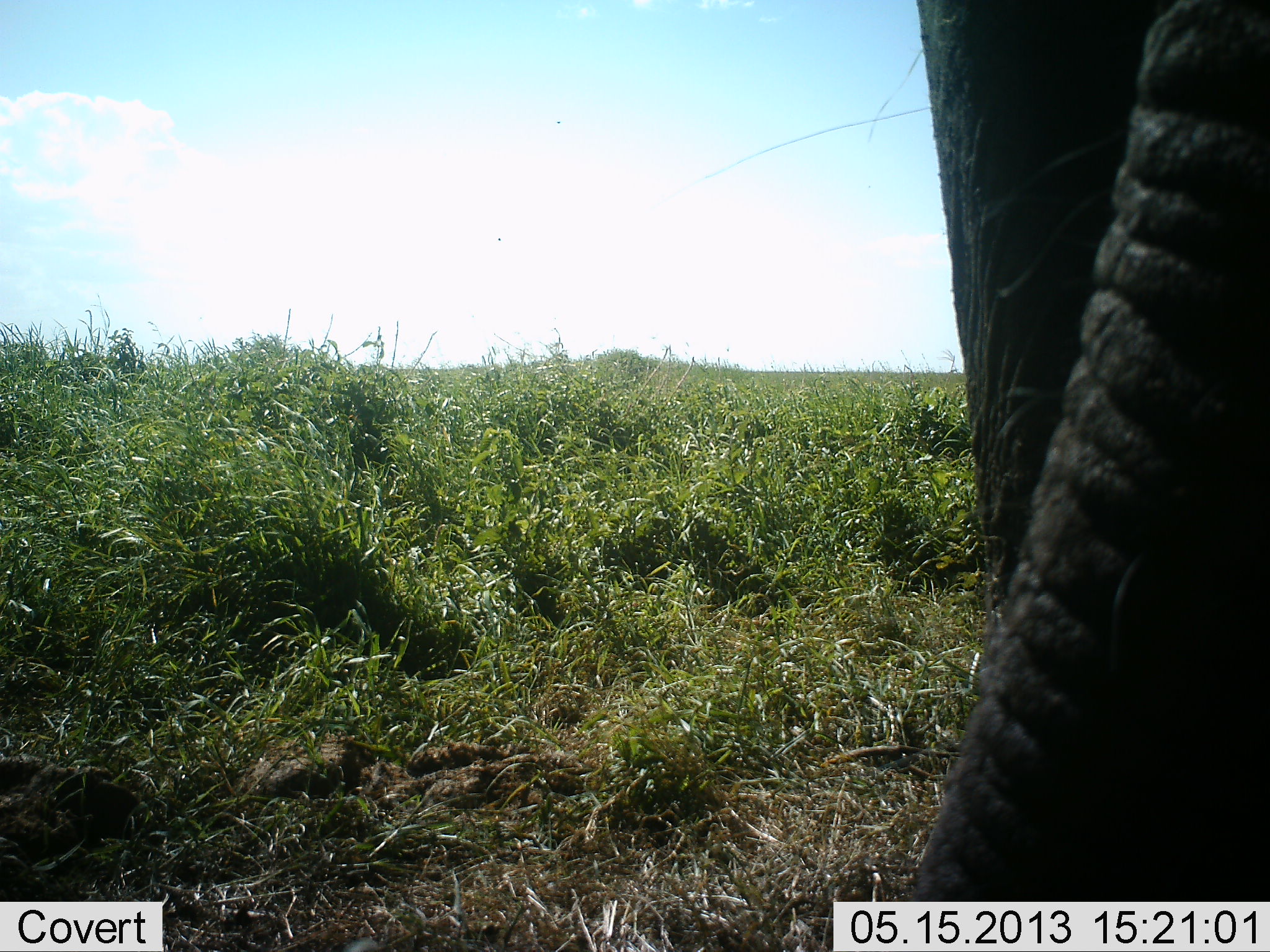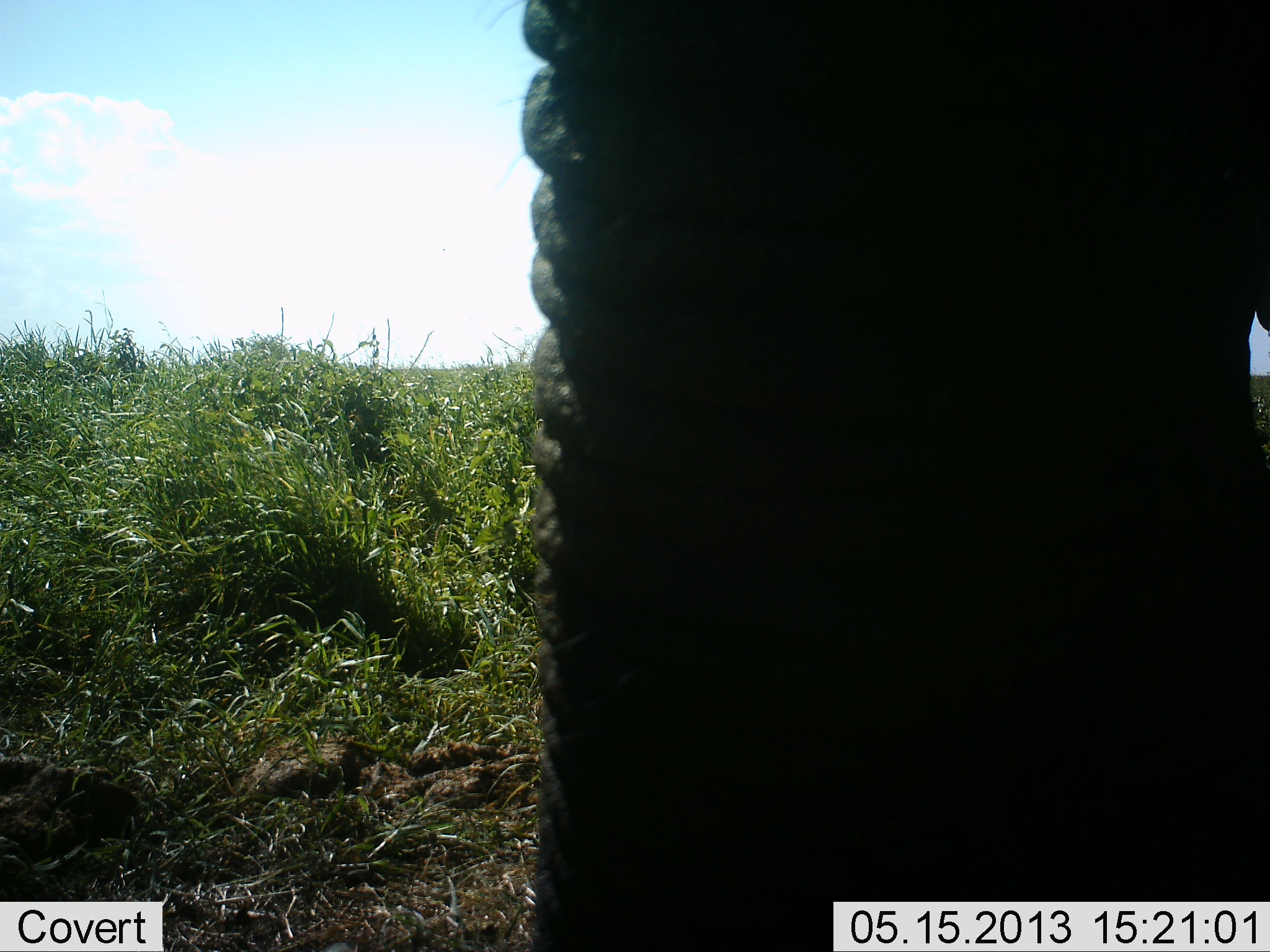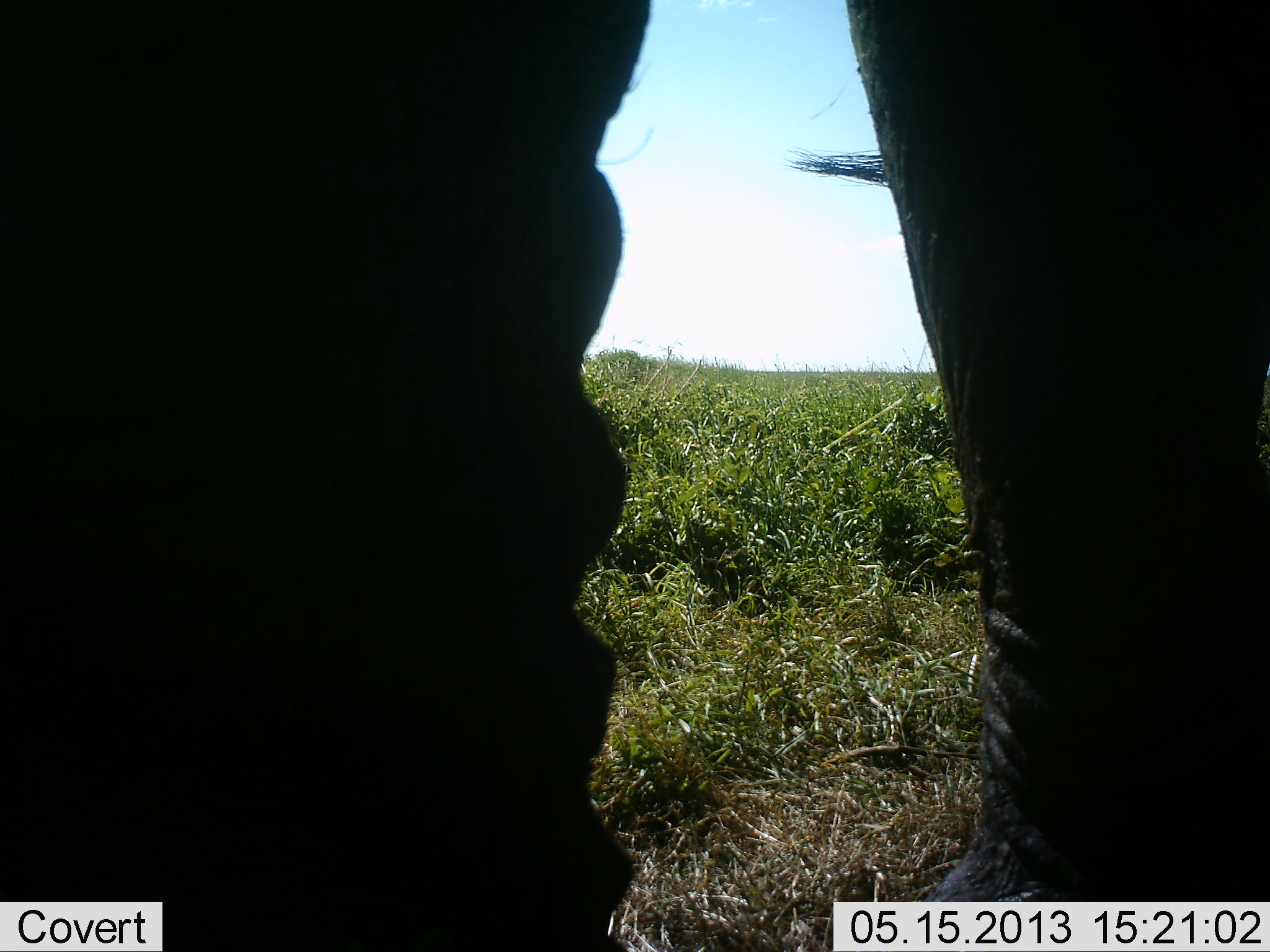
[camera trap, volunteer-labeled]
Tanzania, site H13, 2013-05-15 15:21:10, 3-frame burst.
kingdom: Animalia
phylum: Chordata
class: Mammalia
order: Proboscidea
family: Elephantidae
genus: Loxodonta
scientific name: Loxodonta africana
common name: african bush elephant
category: elephant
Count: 1.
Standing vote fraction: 40%.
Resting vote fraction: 0%.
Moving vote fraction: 60%.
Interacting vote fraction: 0%.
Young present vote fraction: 0%.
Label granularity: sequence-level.